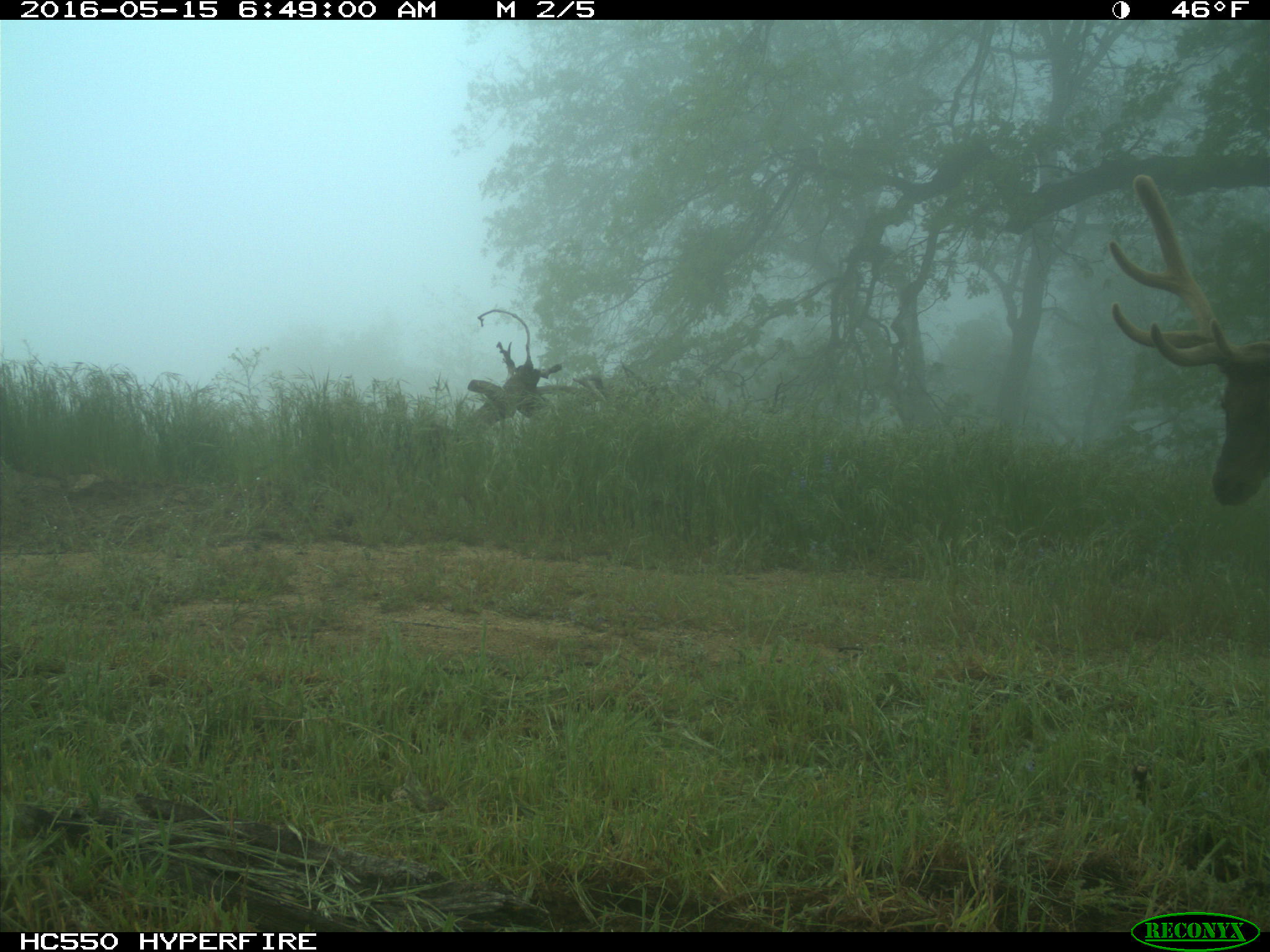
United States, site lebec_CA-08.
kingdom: Animalia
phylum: Chordata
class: Mammalia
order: Artiodactyla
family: Cervidae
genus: Cervus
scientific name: Cervus canadensis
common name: elk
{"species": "Cervus canadensis (elk)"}